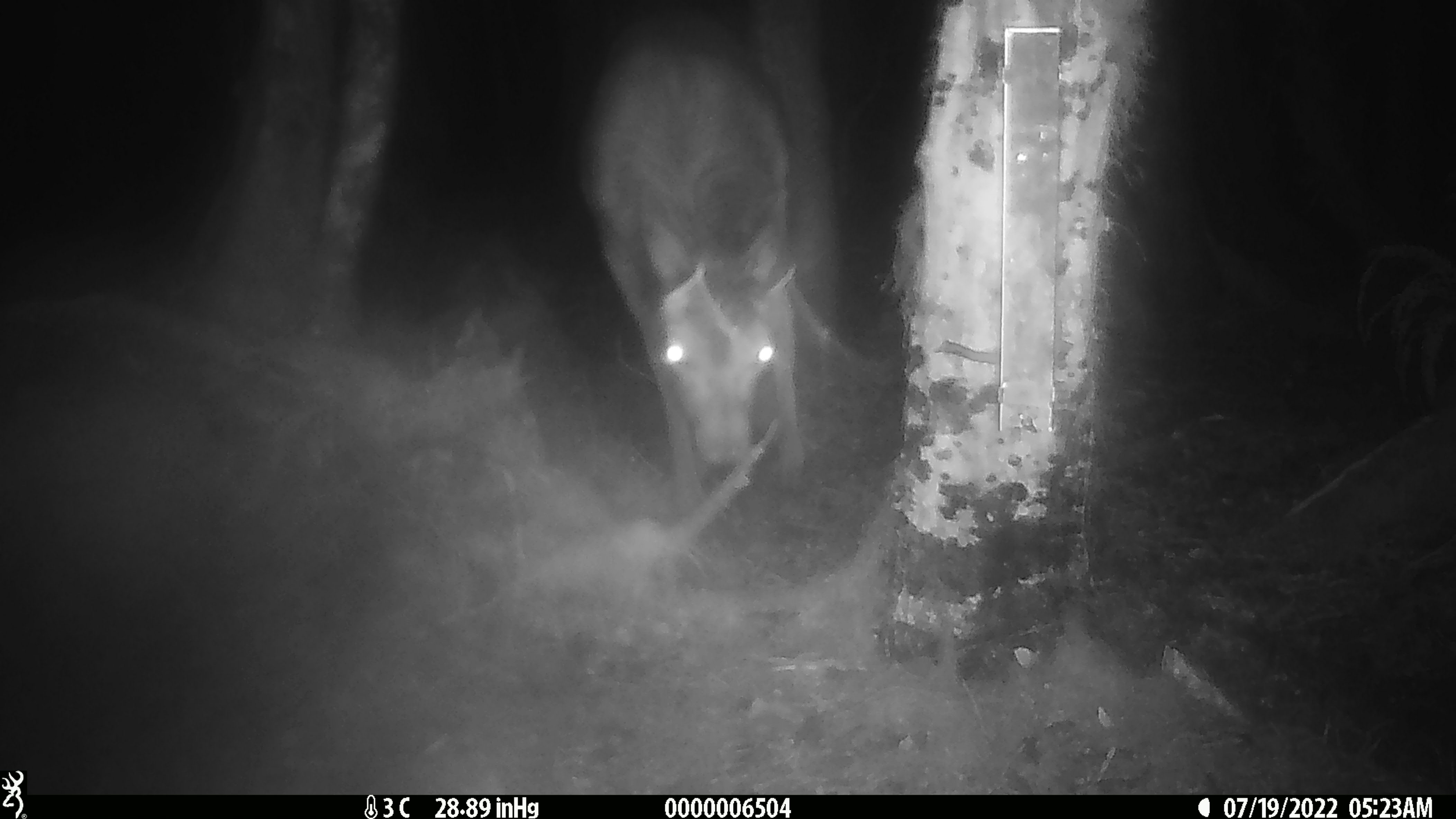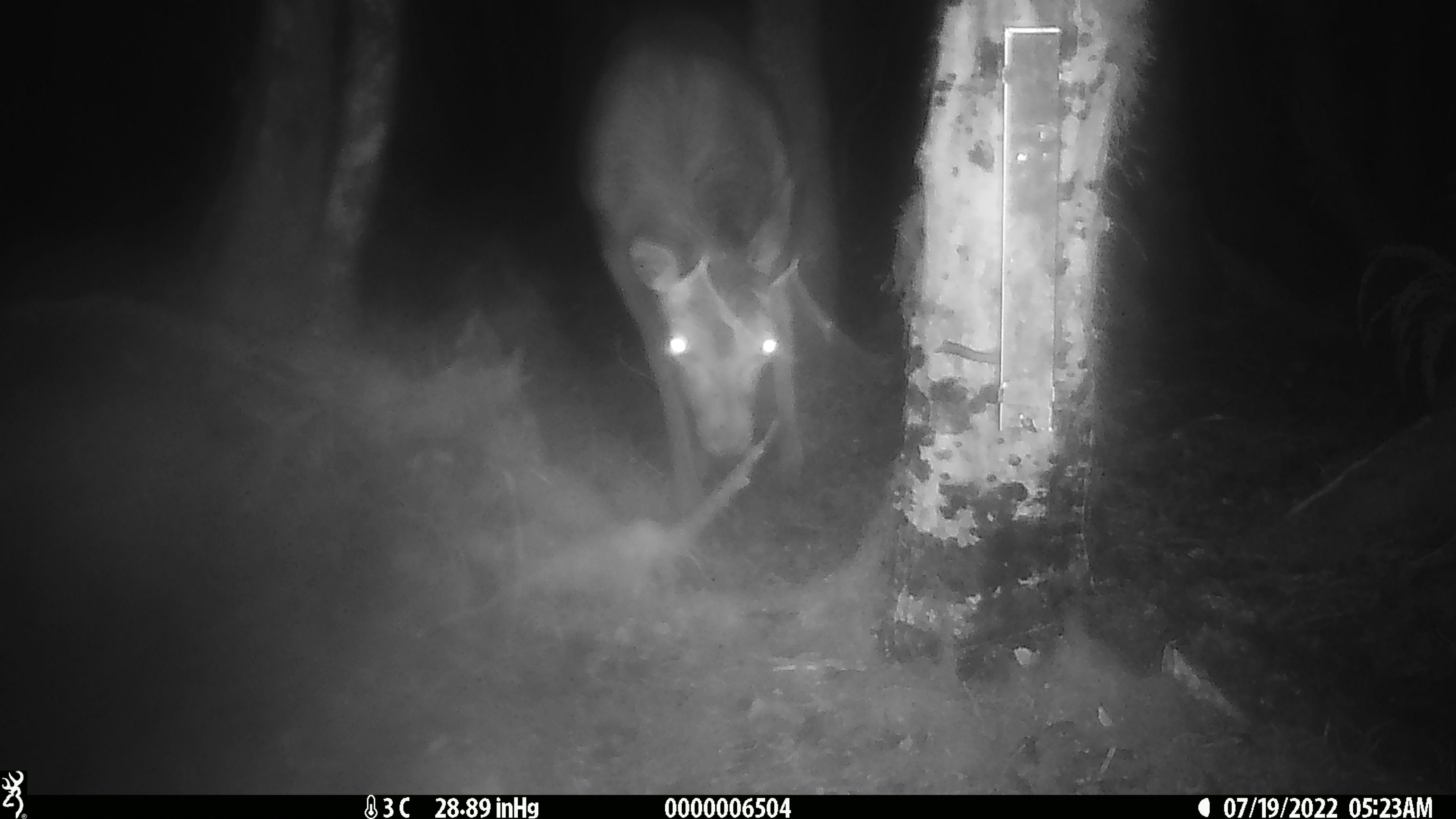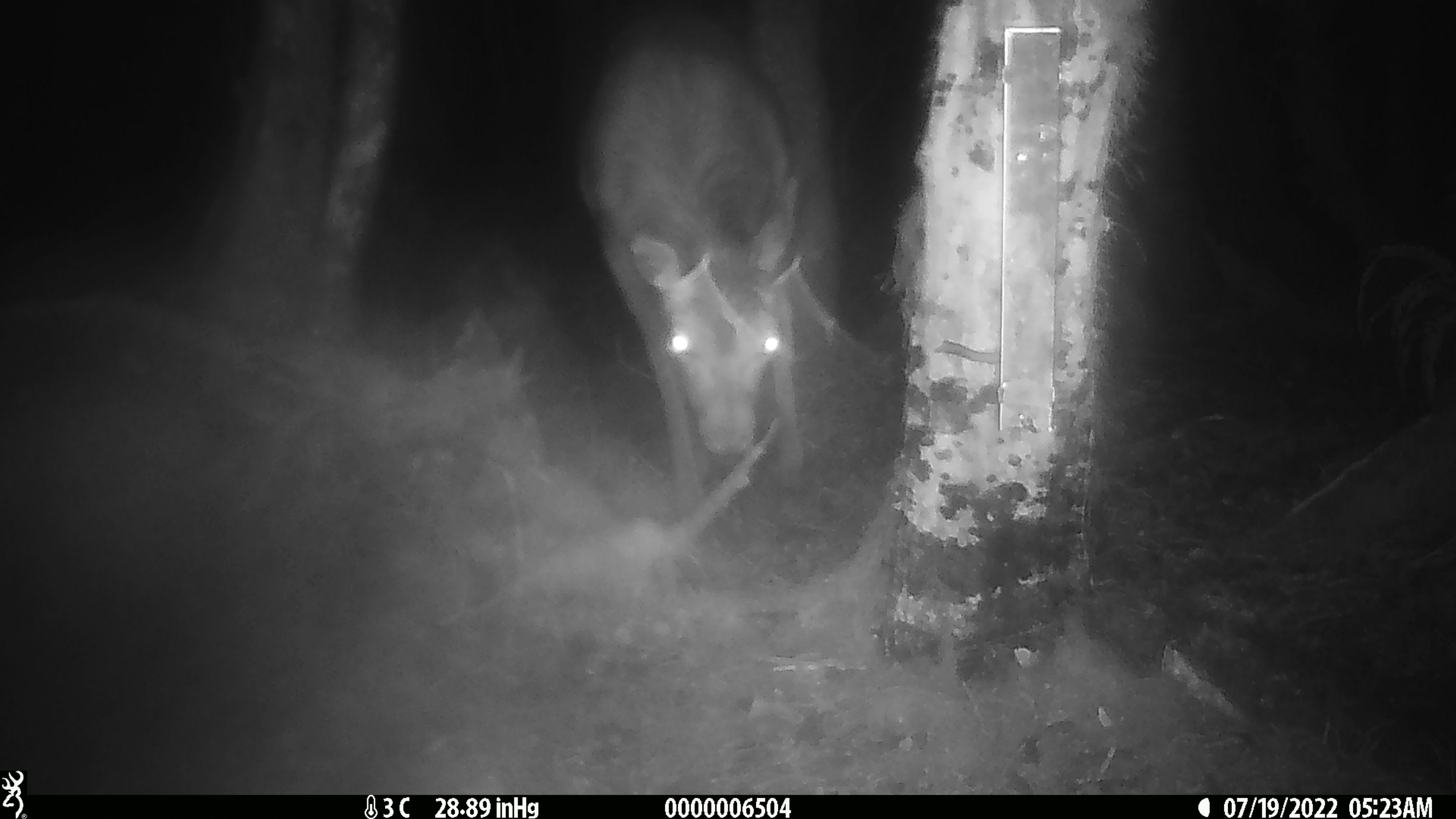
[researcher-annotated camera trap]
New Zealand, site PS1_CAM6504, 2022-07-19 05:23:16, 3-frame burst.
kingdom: Animalia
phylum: Chordata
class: Mammalia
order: Artiodactyla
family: Cervidae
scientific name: Cervidae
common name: deer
Deer (Cervidae).